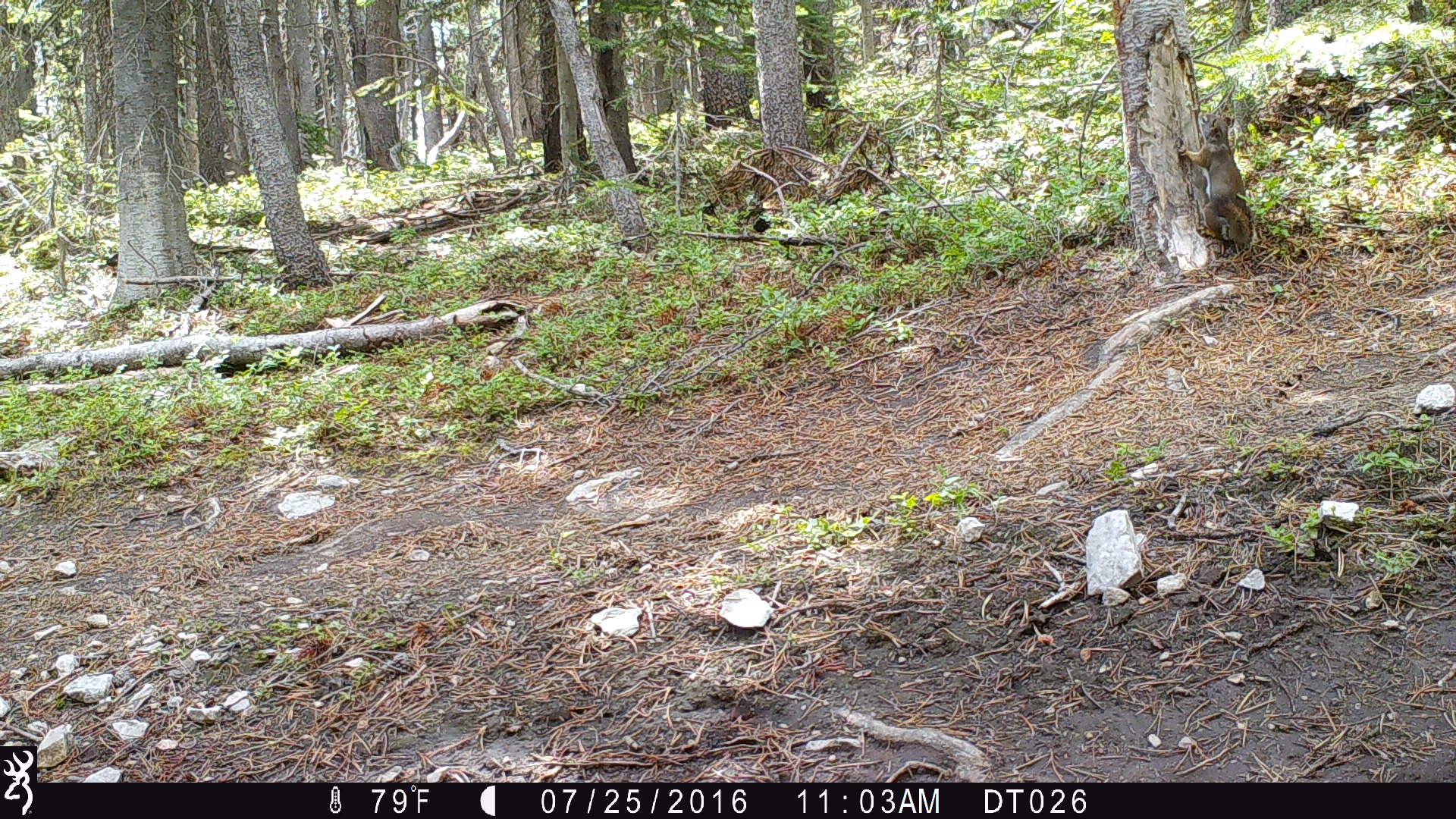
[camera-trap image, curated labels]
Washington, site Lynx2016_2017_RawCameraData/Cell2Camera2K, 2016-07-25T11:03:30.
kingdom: Animalia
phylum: Chordata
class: Mammalia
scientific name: Mammalia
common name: small mammal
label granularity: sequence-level